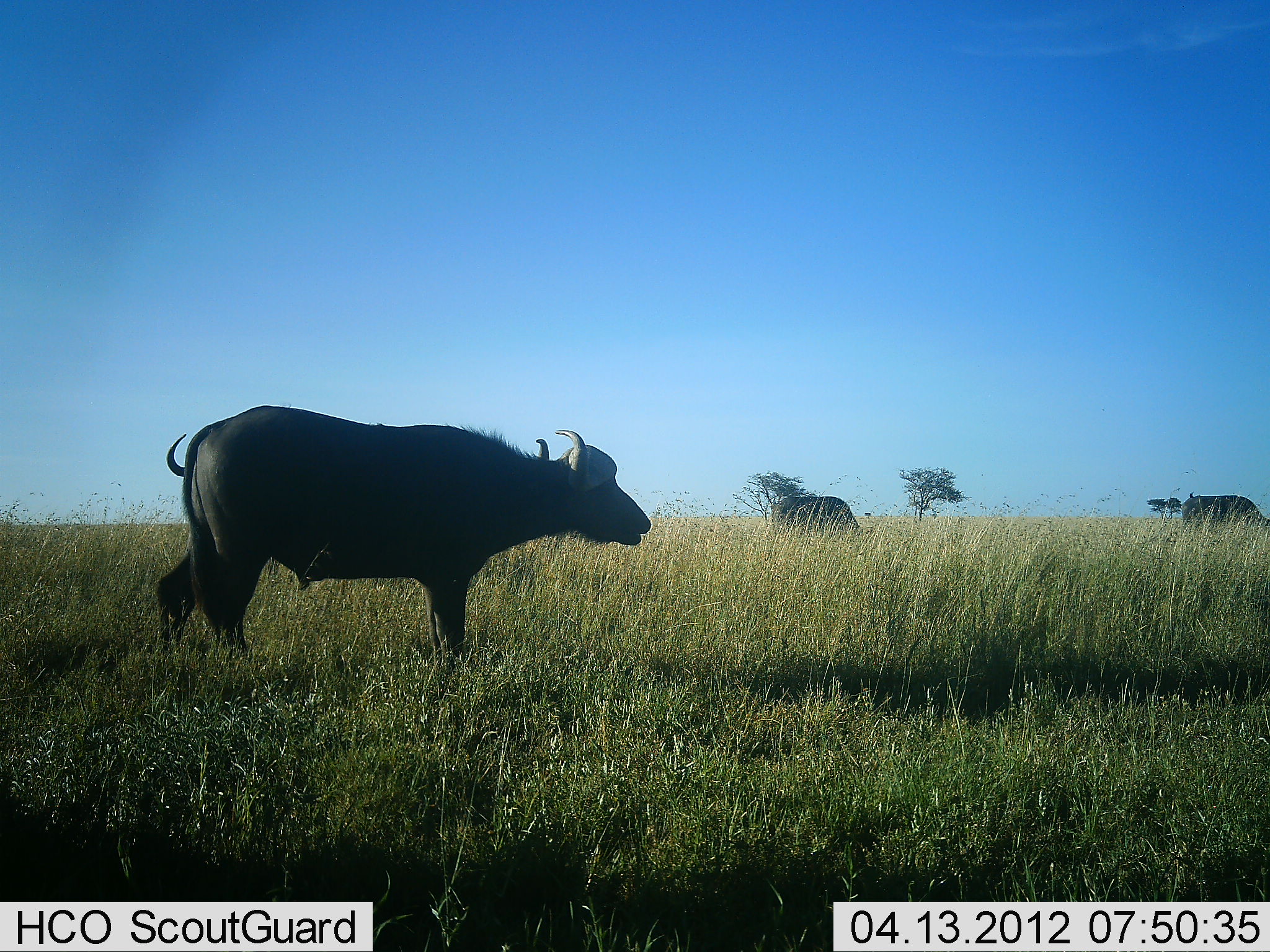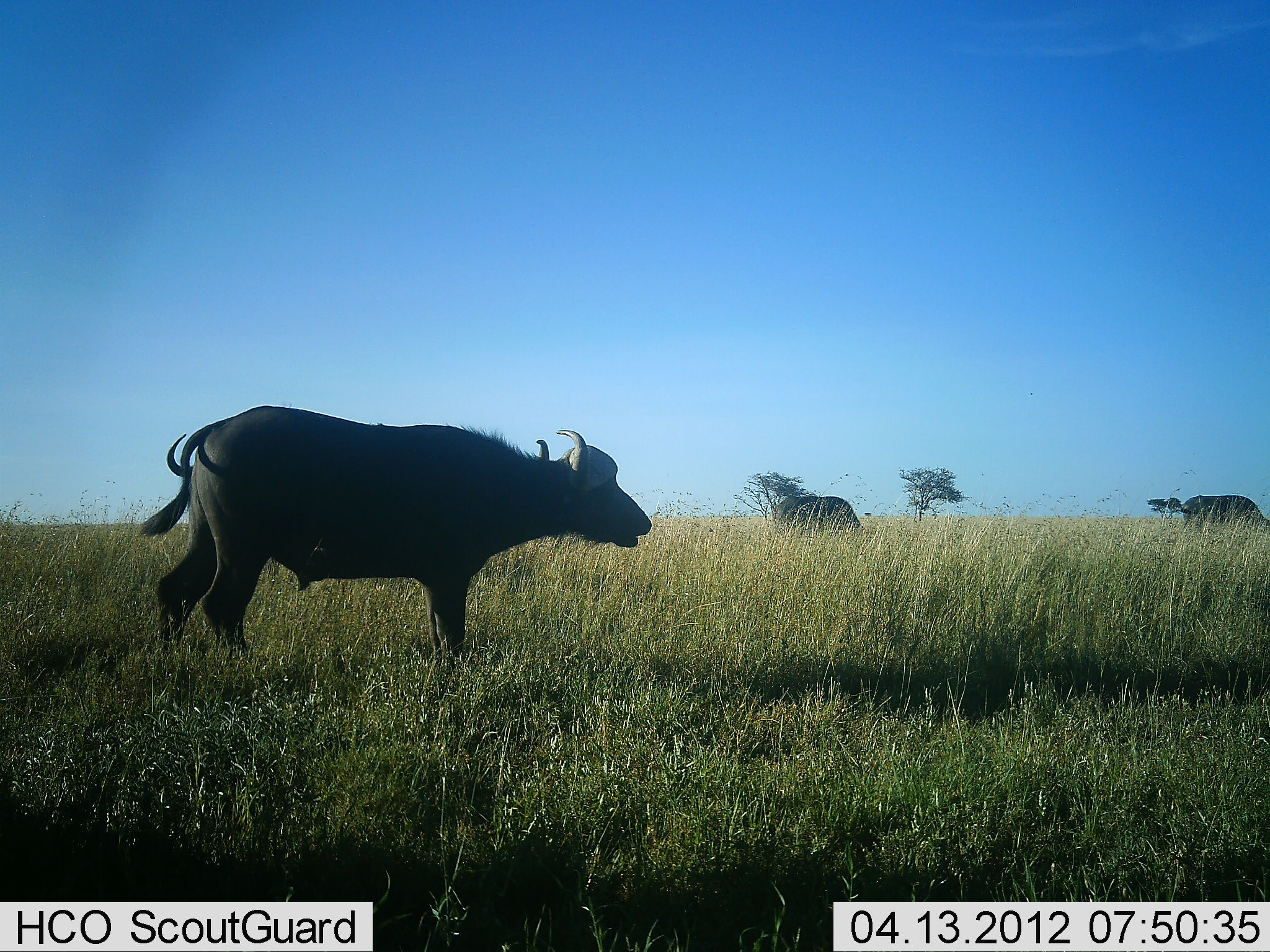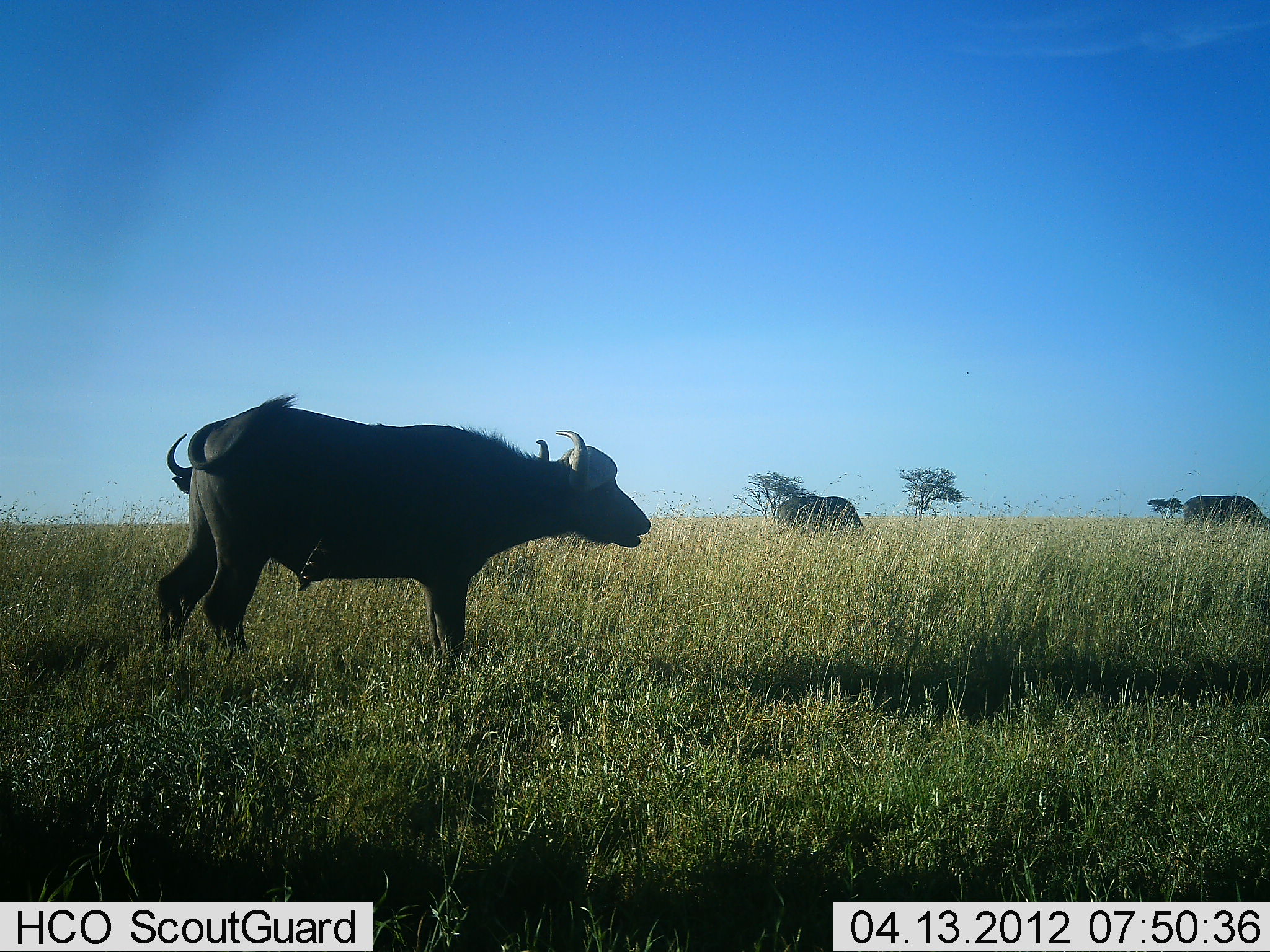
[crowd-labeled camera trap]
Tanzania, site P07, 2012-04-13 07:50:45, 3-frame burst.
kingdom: Animalia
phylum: Chordata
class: Mammalia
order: Artiodactyla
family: Bovidae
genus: Syncerus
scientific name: Syncerus caffer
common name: cape buffalo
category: buffalo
Buffalo (cape buffalo) (Syncerus caffer), count 3. Behavior (volunteer vote fractions): standing 76%, resting 6%, moving 6%, interacting 0%. Young present (vote fraction): 0%. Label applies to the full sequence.